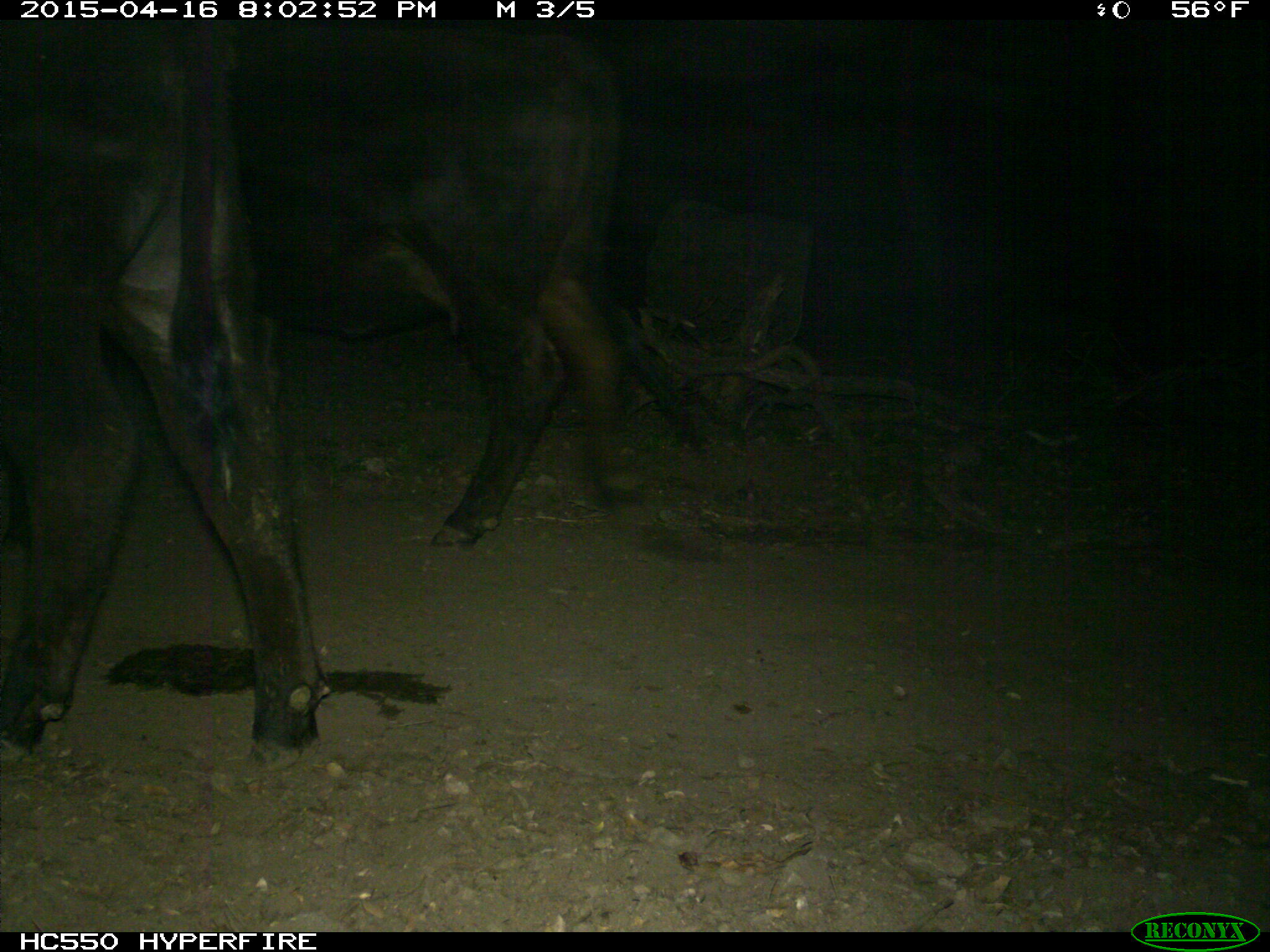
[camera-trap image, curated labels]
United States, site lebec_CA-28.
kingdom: Animalia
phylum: Chordata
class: Mammalia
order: Artiodactyla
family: Bovidae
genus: Bos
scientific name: Bos taurus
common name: domestic cow